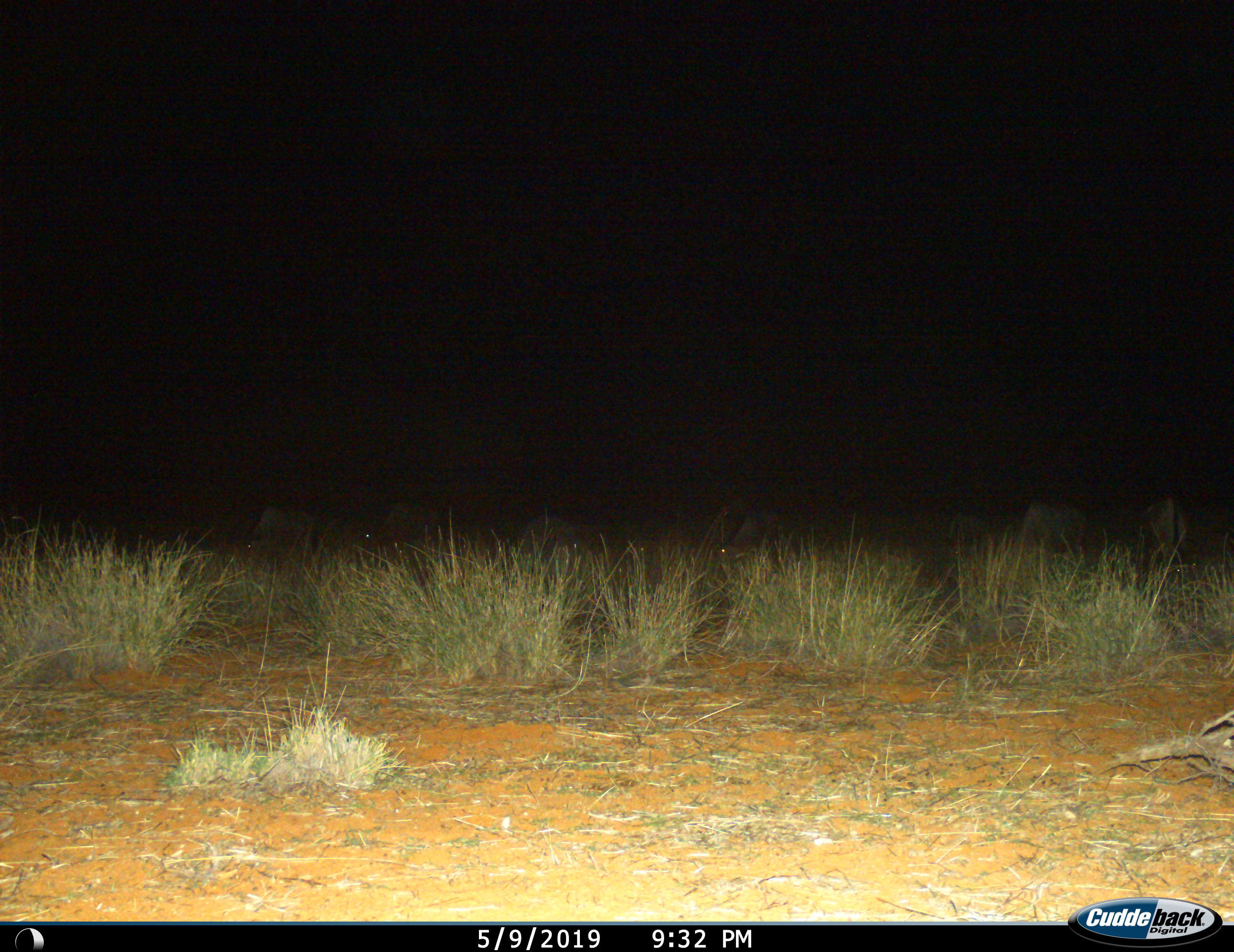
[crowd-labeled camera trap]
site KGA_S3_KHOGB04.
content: unidentified animal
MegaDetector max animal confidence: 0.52